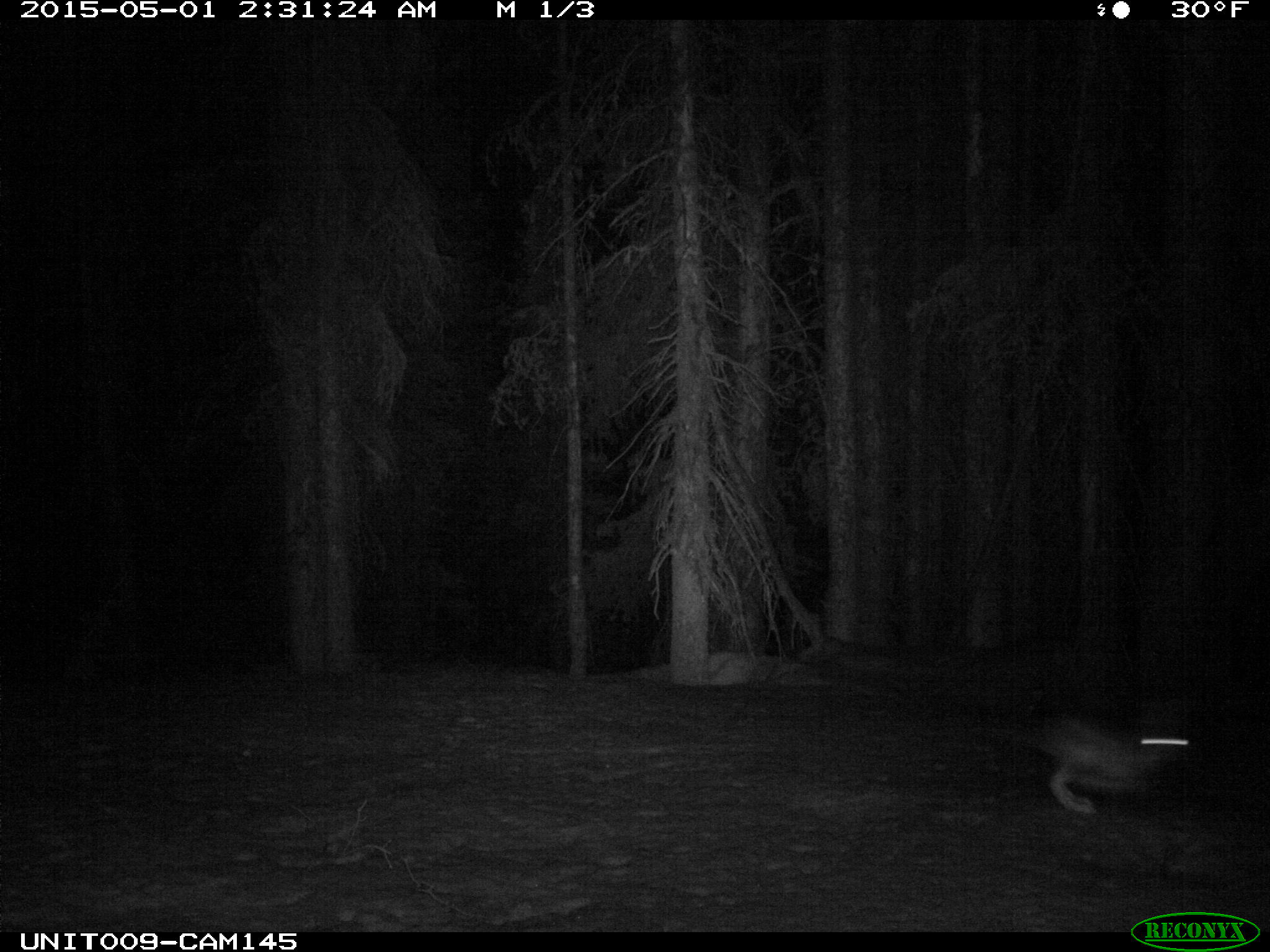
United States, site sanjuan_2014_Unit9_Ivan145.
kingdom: Animalia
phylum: Chordata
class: Mammalia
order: Lagomorpha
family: Leporidae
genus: Lepus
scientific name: Lepus americanus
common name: snowshoe hare